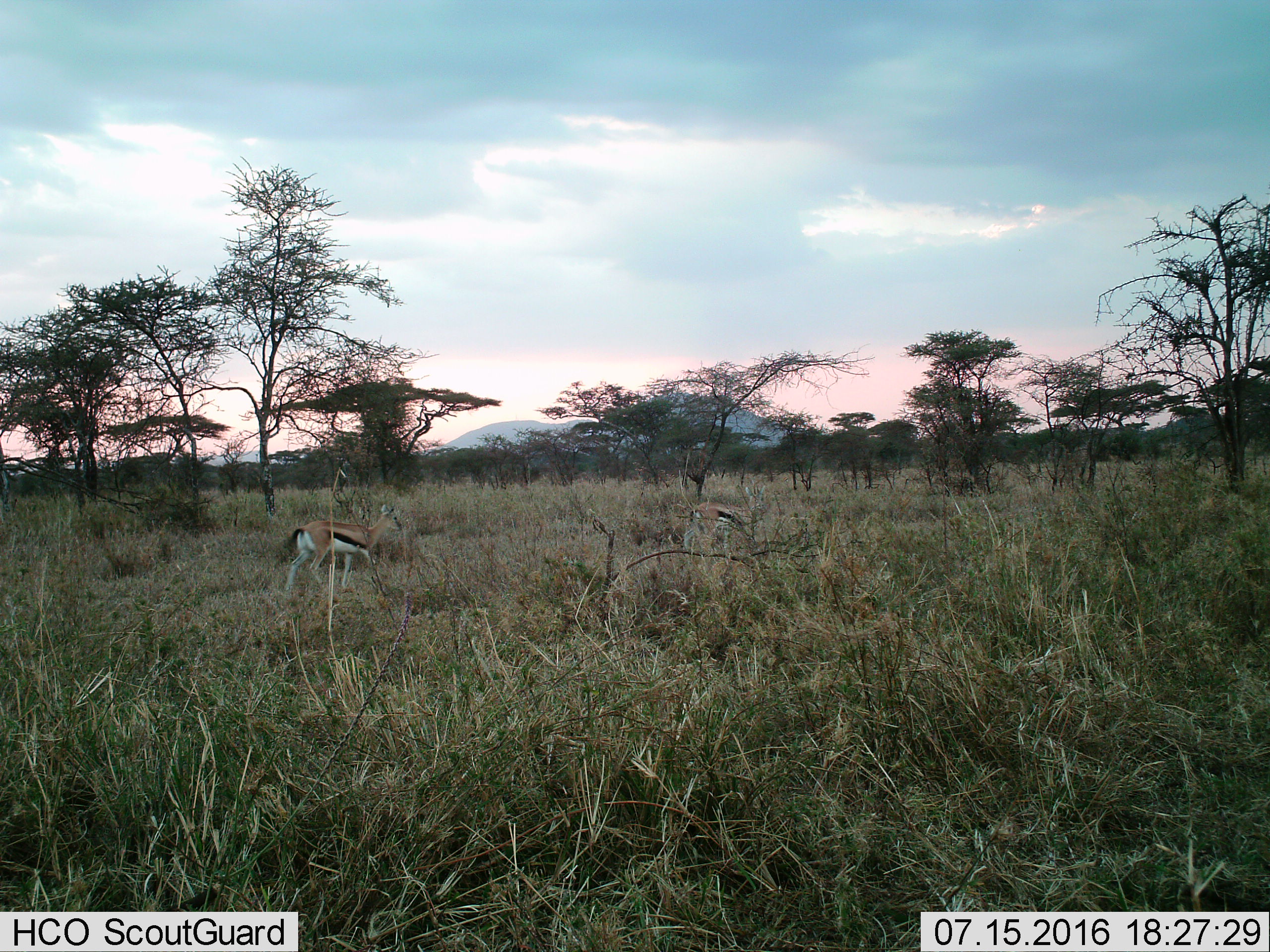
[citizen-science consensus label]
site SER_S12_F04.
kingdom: Animalia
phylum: Chordata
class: Mammalia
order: Artiodactyla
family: Bovidae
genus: Eudorcas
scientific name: Eudorcas thomsonii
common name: thomson's gazelle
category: gazellethomsons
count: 2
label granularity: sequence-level